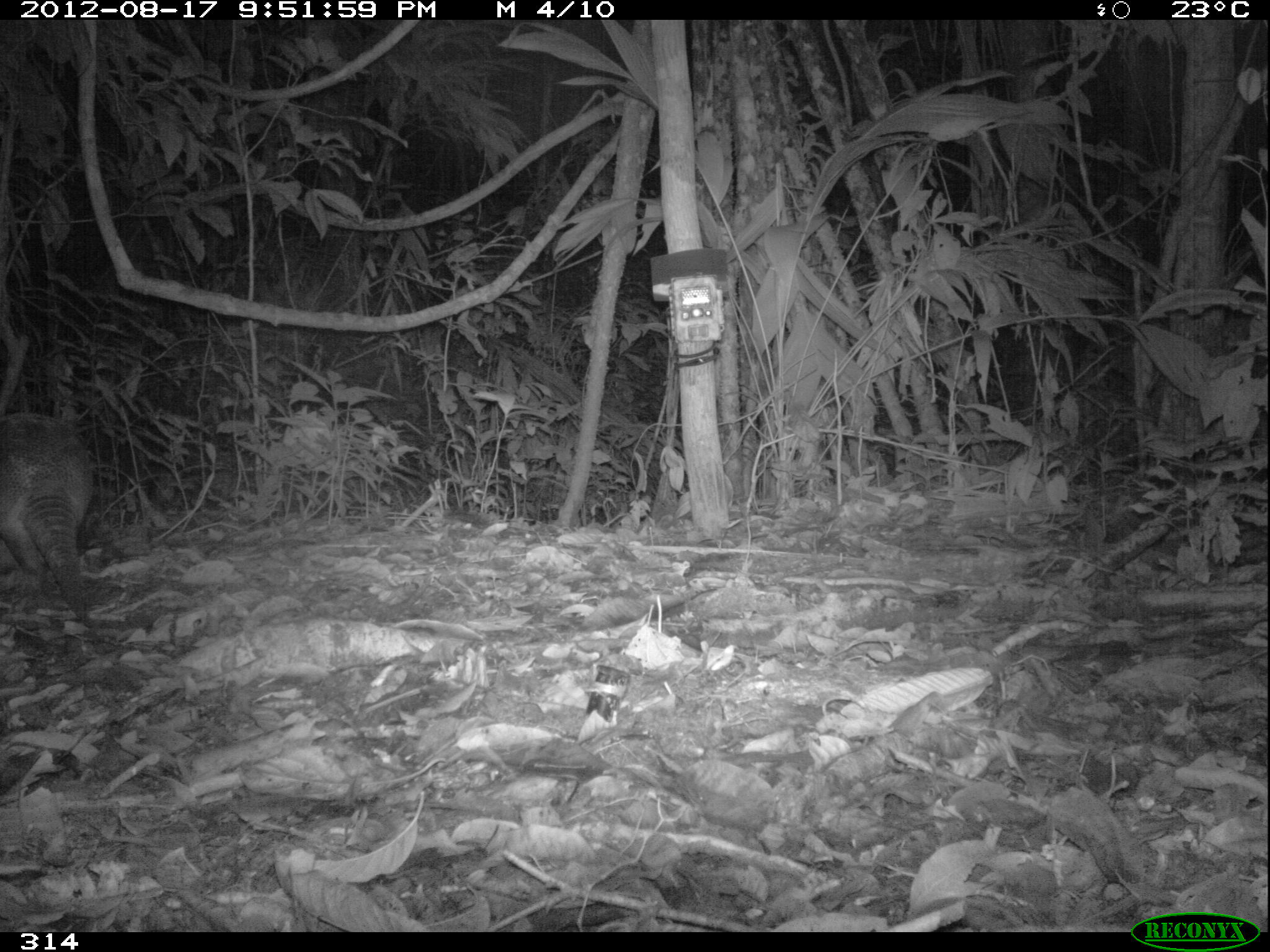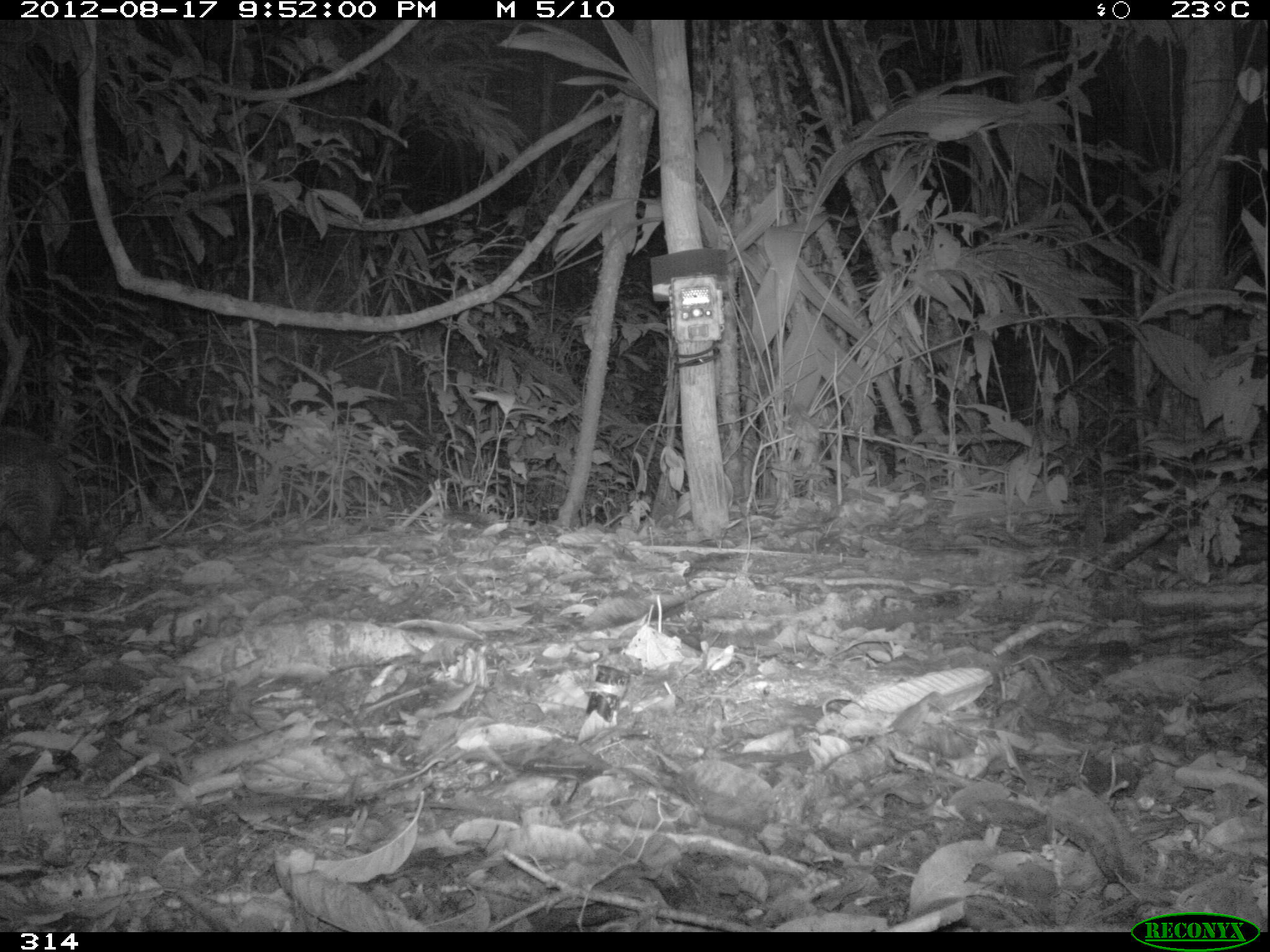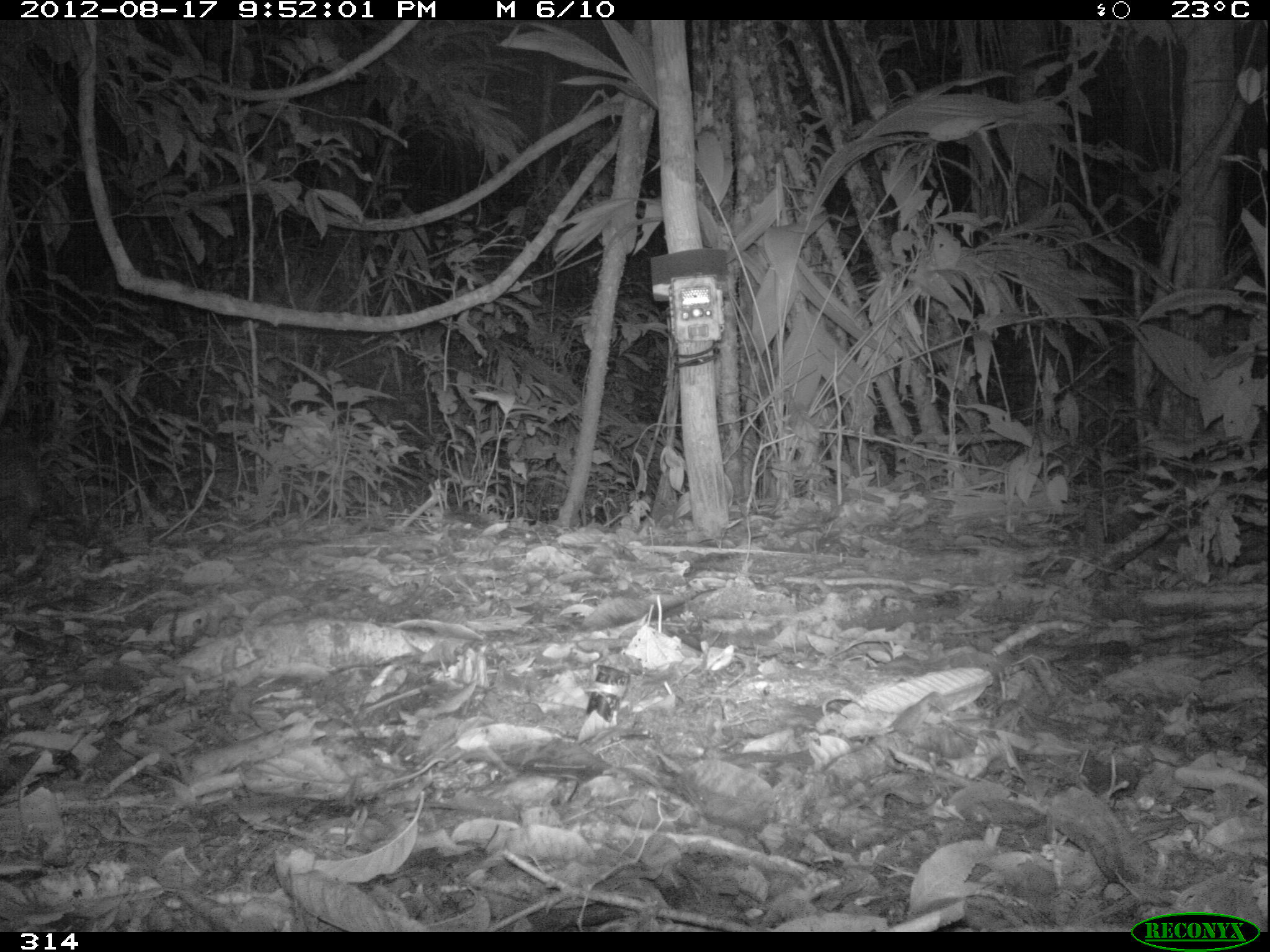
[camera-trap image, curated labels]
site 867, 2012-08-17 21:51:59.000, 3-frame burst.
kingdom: Animalia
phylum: Chordata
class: Mammalia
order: Cingulata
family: Dasypodidae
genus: Dasypus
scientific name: Dasypus novemcinctus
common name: nine-banded armadillo